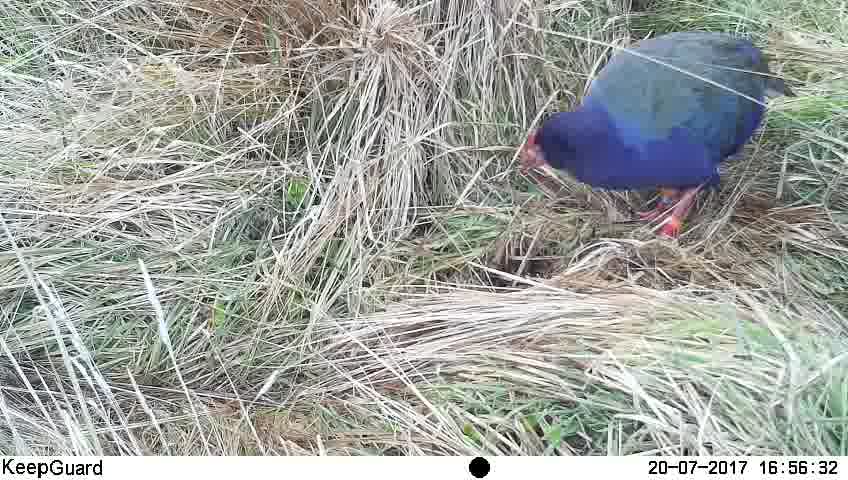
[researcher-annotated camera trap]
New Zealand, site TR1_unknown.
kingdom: Animalia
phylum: Chordata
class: Aves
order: Gruiformes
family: Rallidae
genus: Porphyrio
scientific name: Porphyrio mantelli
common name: takahe